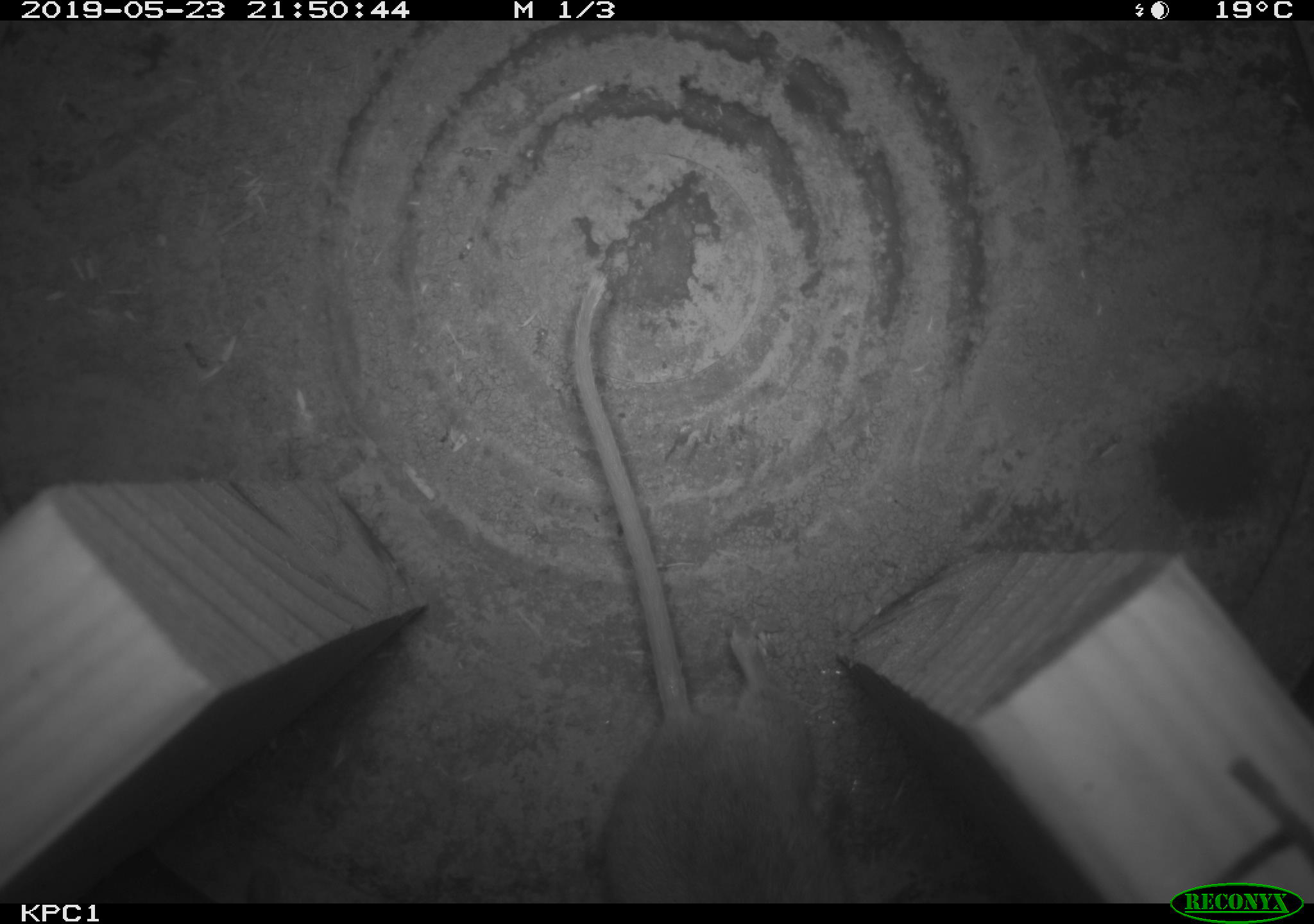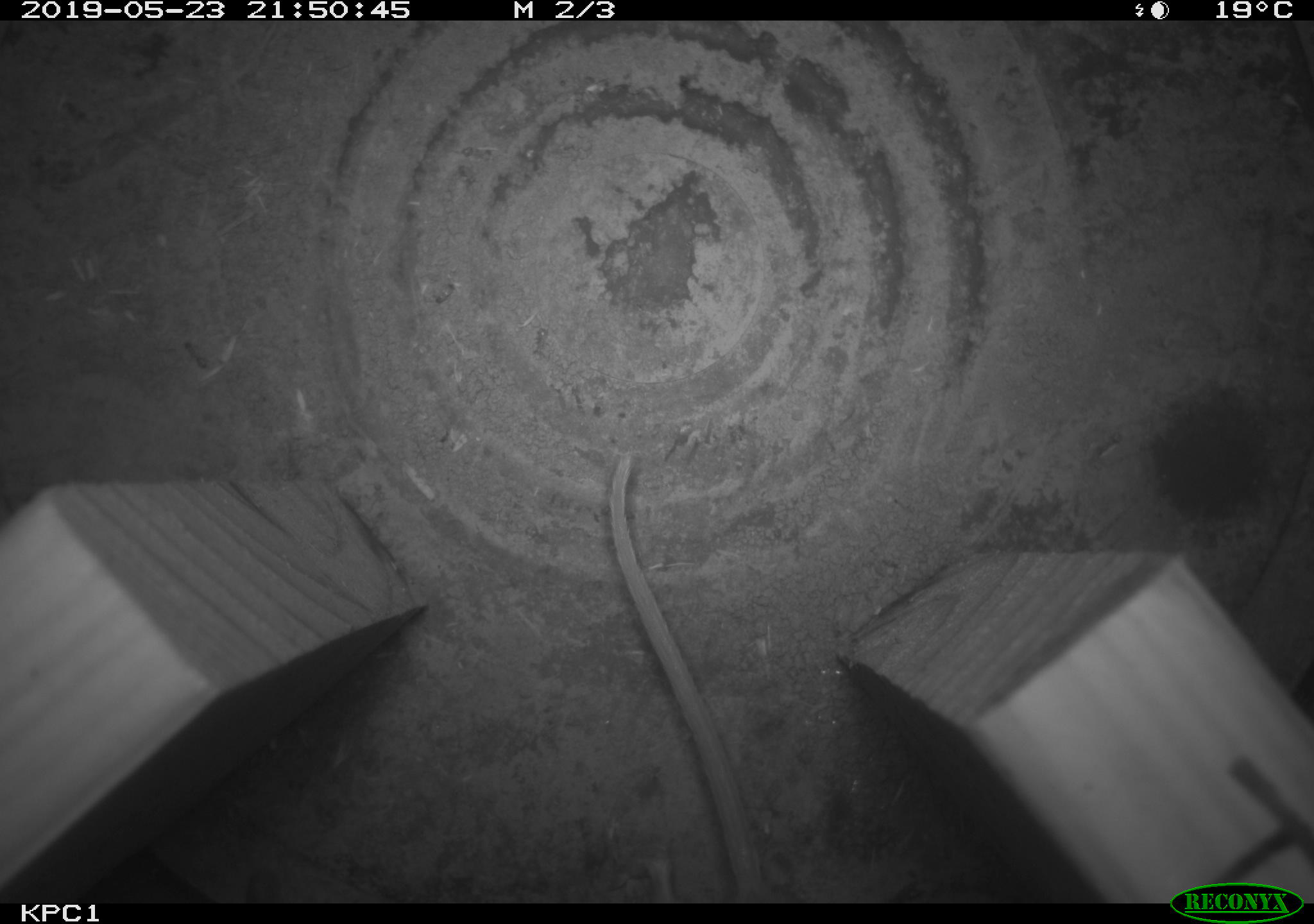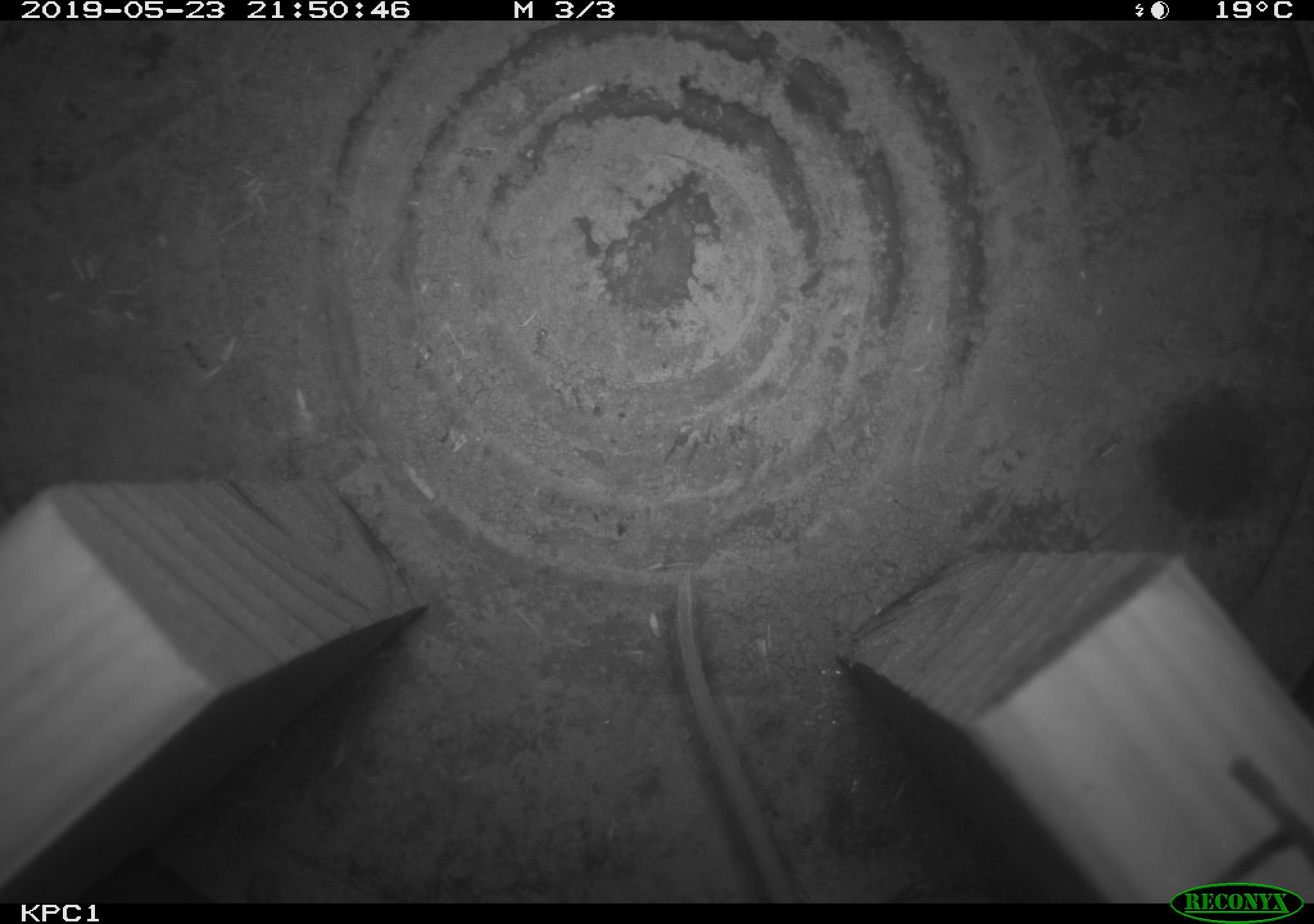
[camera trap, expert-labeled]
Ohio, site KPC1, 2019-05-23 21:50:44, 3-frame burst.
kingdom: Animalia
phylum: Chordata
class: Mammalia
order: Rodentia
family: Cricetidae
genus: Peromyscus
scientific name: Peromyscus leucopus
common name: white-footed mouse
White-footed mouse (Peromyscus leucopus).